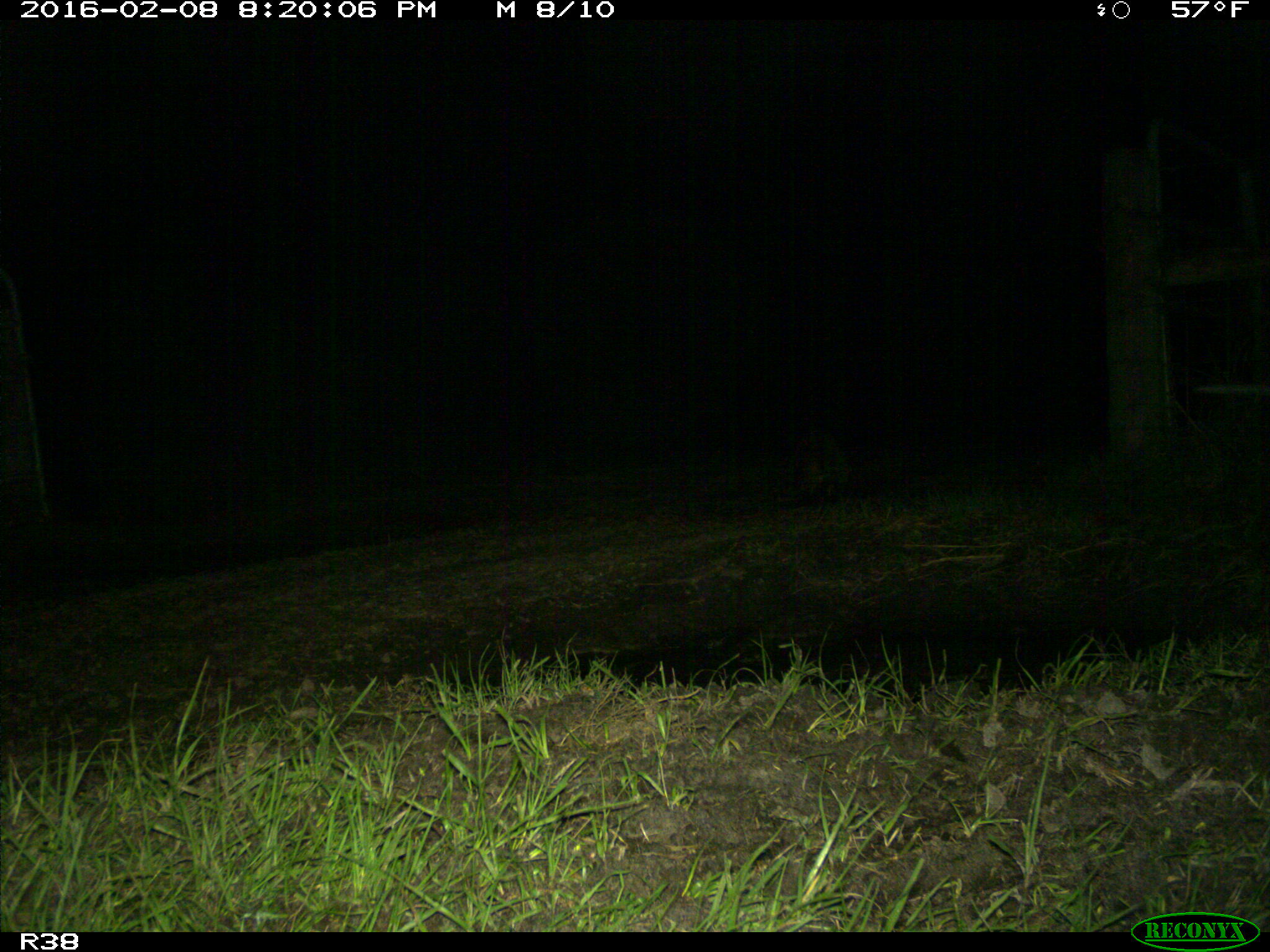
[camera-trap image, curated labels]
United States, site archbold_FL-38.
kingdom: Animalia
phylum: Chordata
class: Mammalia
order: Carnivora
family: Procyonidae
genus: Procyon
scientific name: Procyon lotor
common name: common raccoon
Procyon lotor (common raccoon).